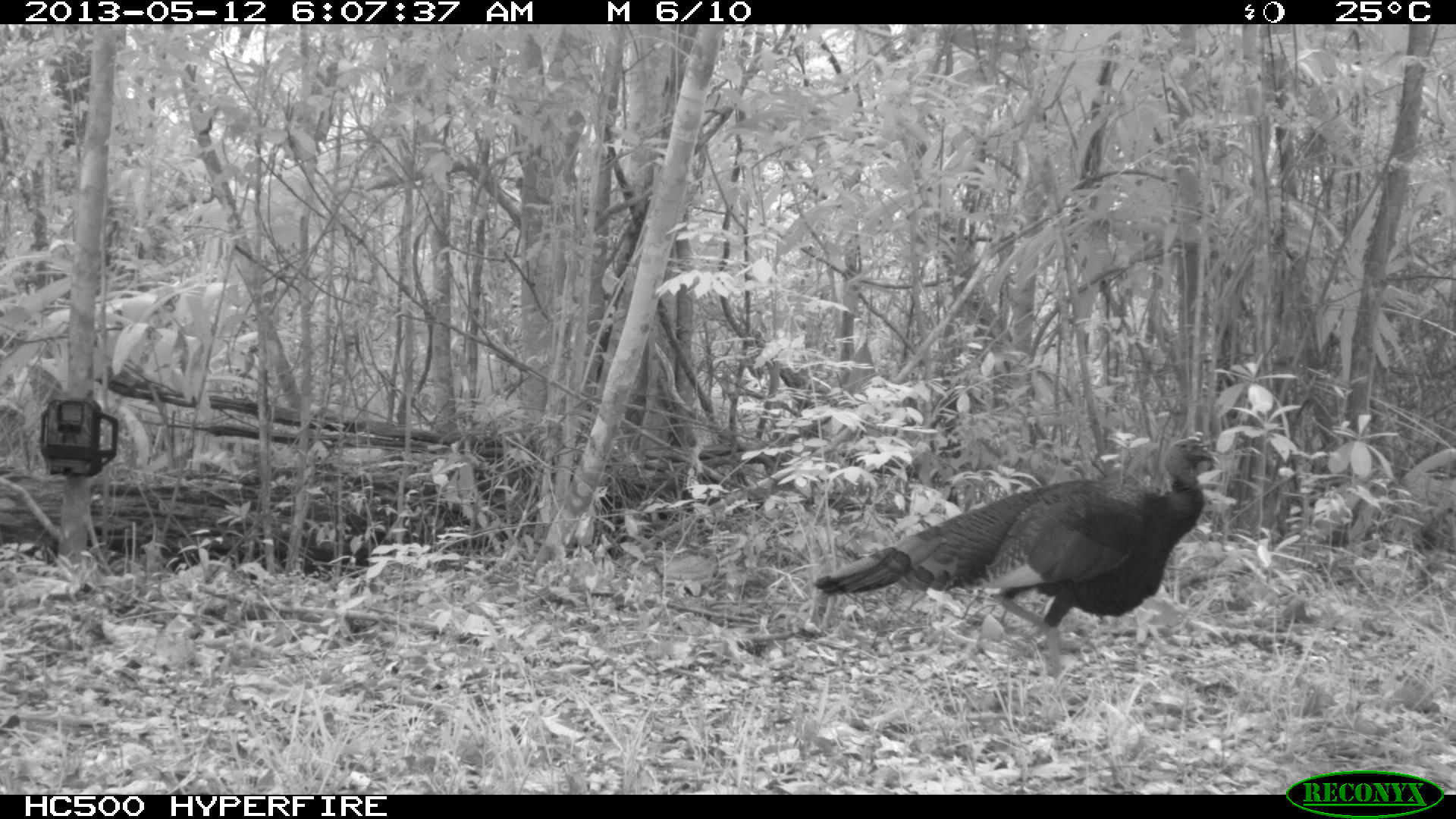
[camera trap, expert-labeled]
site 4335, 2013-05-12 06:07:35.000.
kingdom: Animalia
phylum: Chordata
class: Aves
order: Galliformes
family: Phasianidae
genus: Meleagris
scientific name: Meleagris ocellata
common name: ocellated turkey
Meleagris ocellata (ocellated turkey), count 1, sex male.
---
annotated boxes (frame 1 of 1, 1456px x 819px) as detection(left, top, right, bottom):
meleagris ocellata: detection(812, 432, 1221, 679)